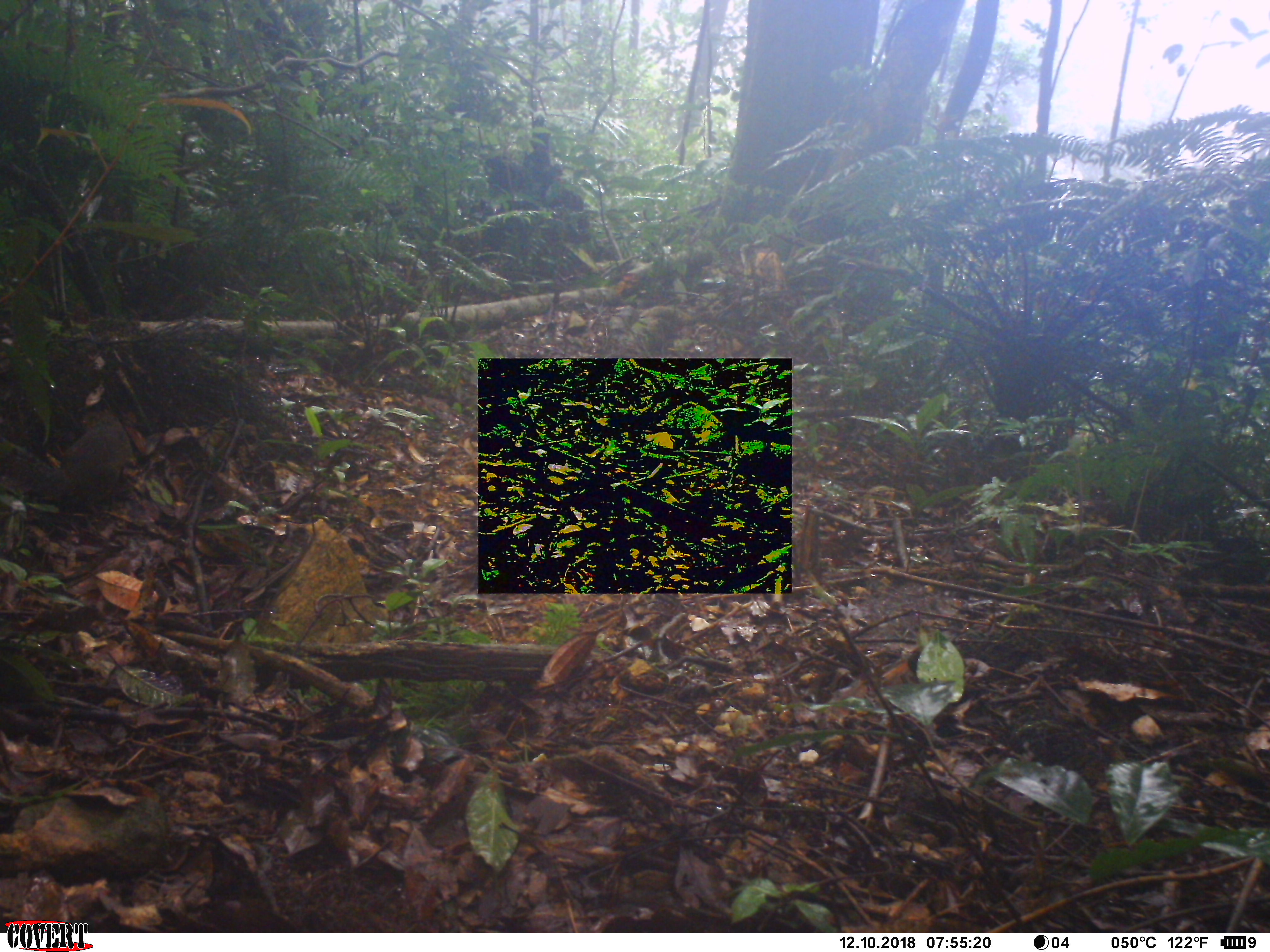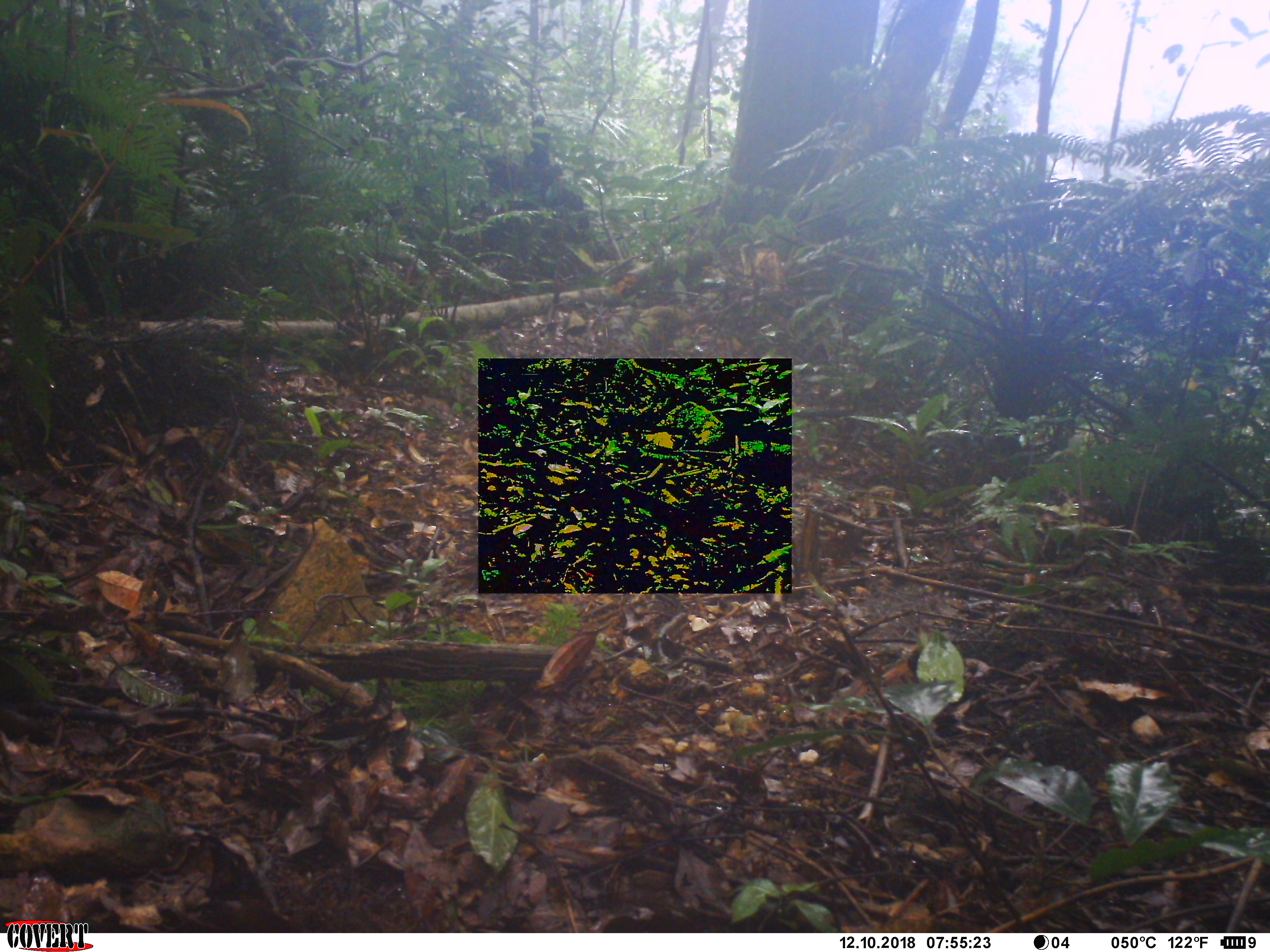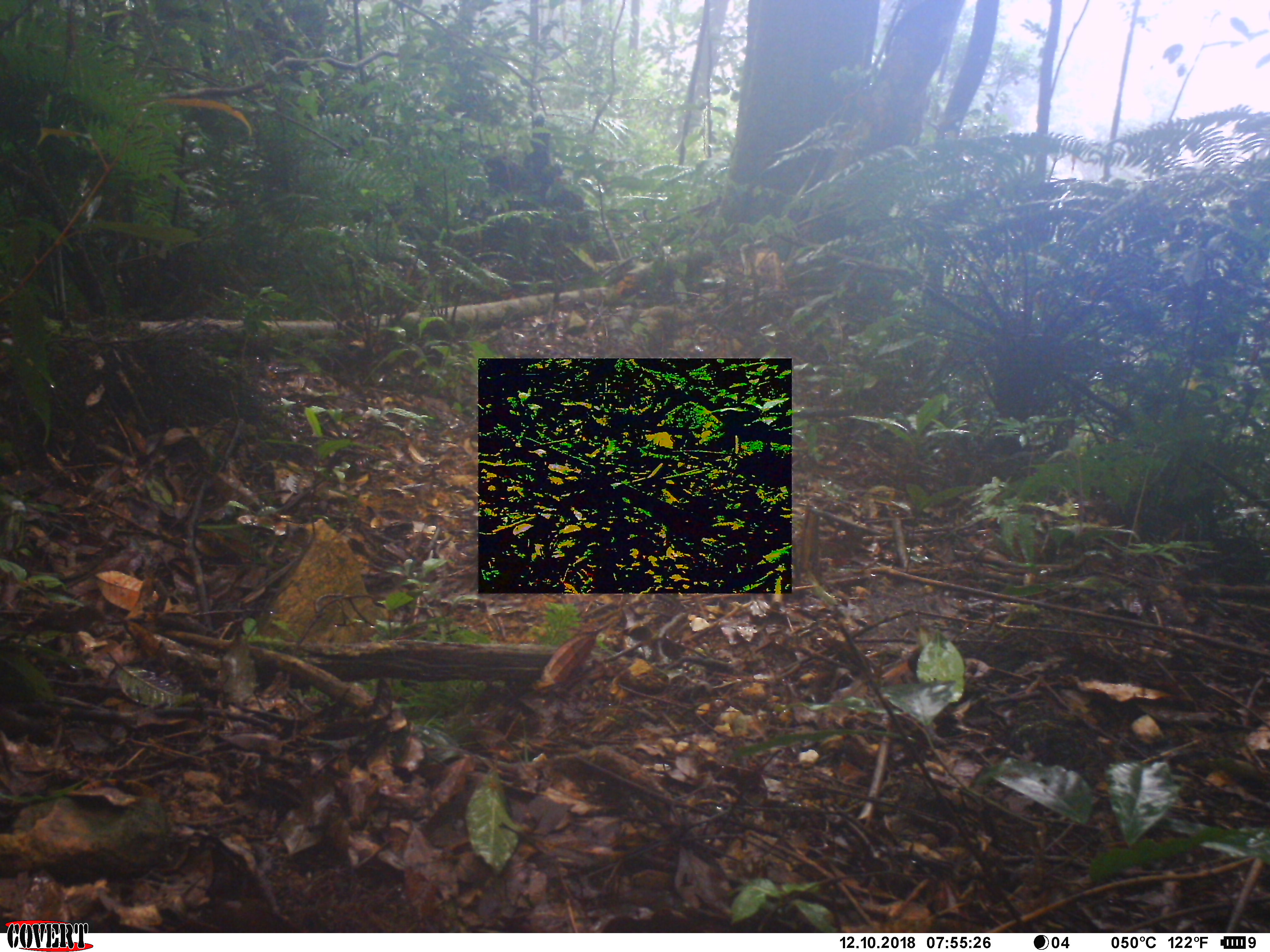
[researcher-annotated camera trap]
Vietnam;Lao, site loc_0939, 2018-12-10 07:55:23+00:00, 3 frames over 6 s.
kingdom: Animalia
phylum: Chordata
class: Mammalia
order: Rodentia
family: Sciuridae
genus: Dremomys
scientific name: Dremomys rufigenis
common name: red-cheeked squirrel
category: red cheeked squirrel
Red cheeked squirrel (red-cheeked squirrel) (Dremomys rufigenis). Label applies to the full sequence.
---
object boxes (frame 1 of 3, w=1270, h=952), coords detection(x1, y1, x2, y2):
red cheeked squirrel: detection(0, 408, 133, 515)